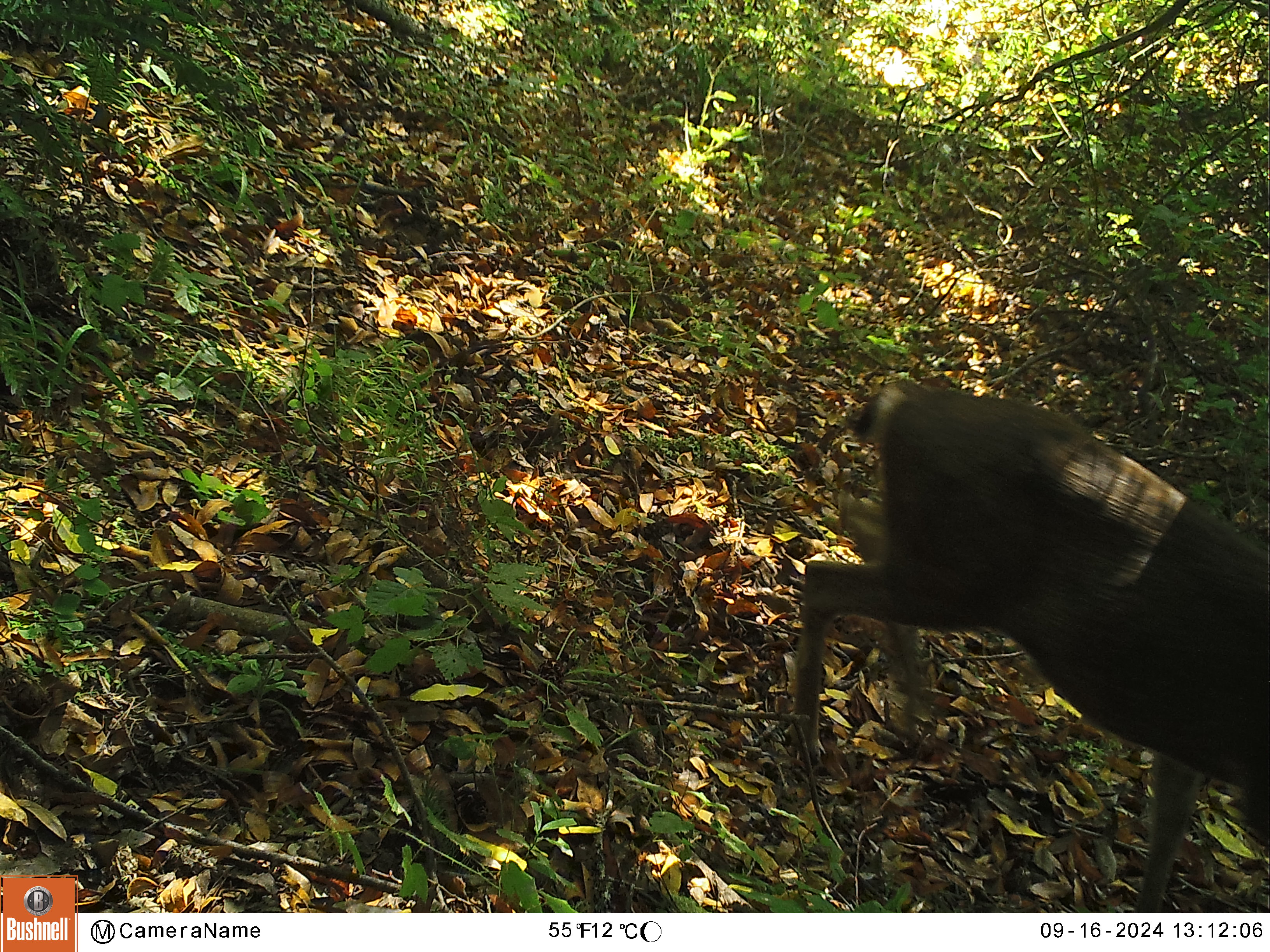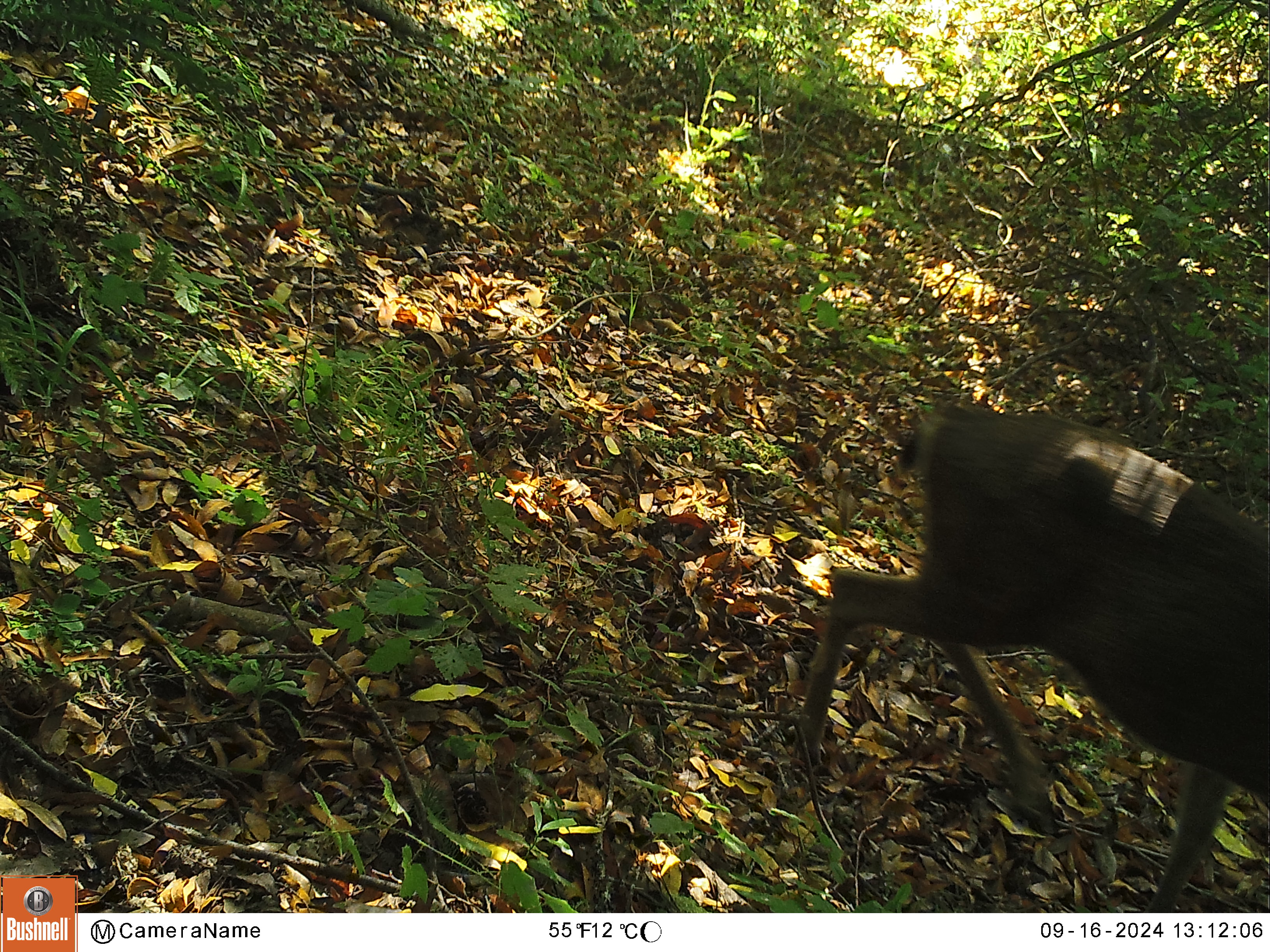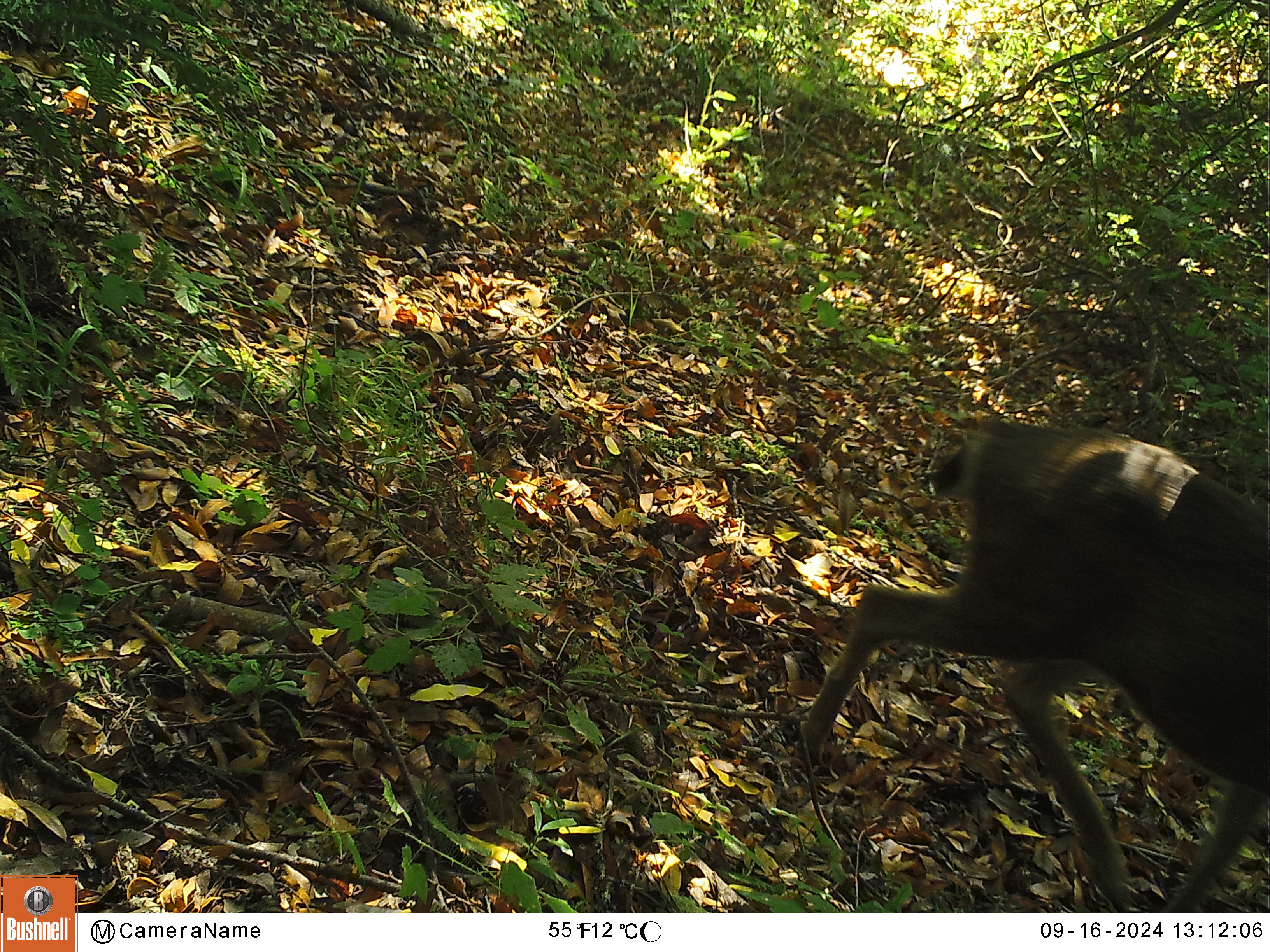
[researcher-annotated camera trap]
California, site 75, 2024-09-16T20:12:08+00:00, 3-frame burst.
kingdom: Animalia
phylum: Chordata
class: Mammalia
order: Artiodactyla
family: Cervidae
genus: Odocoileus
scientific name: Odocoileus hemionus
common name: mule deer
Mule deer (Odocoileus hemionus).